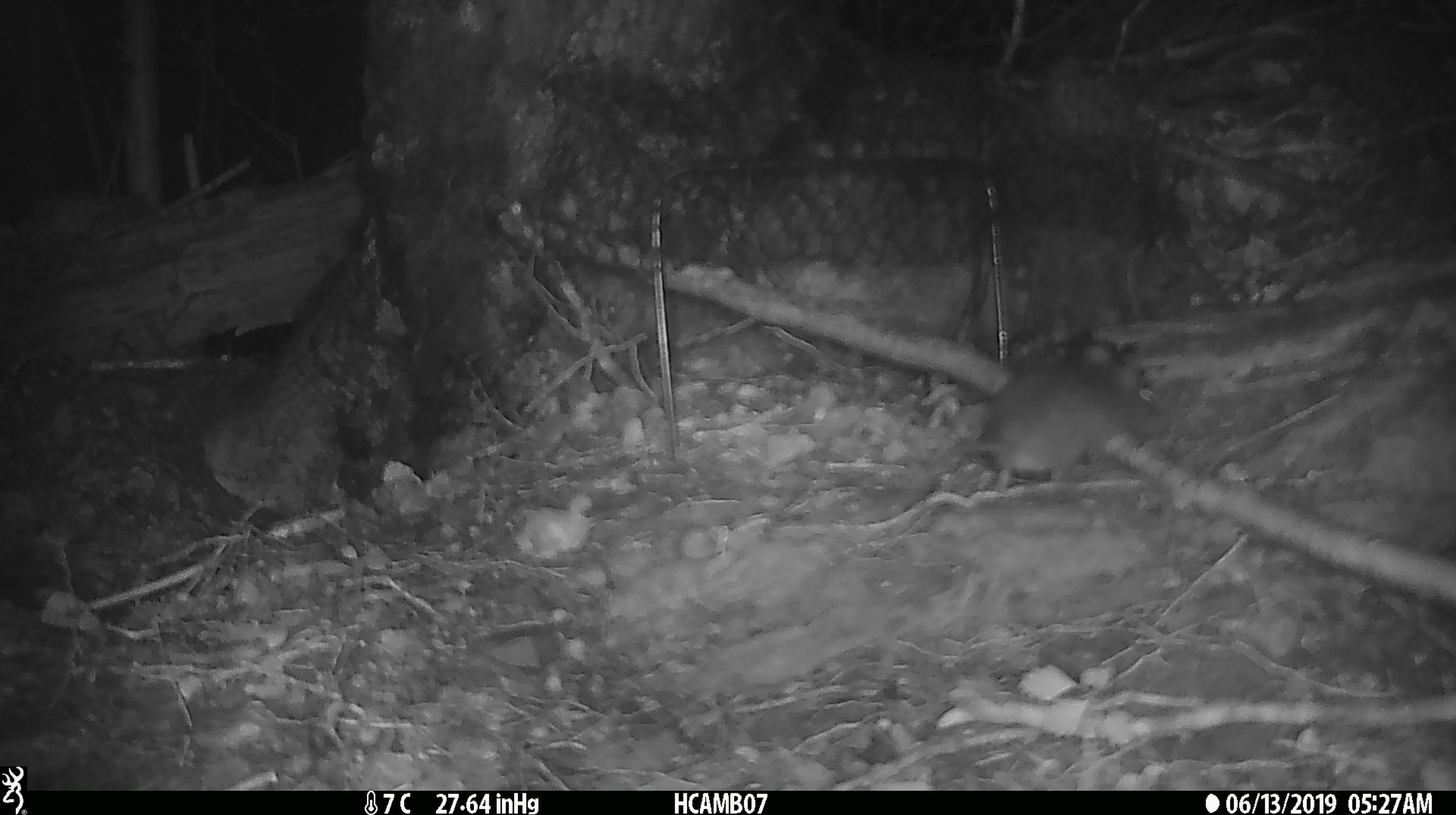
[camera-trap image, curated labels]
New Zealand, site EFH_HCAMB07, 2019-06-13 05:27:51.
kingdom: Animalia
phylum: Chordata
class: Mammalia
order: Rodentia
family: Muridae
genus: Mus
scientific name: Mus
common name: mouse